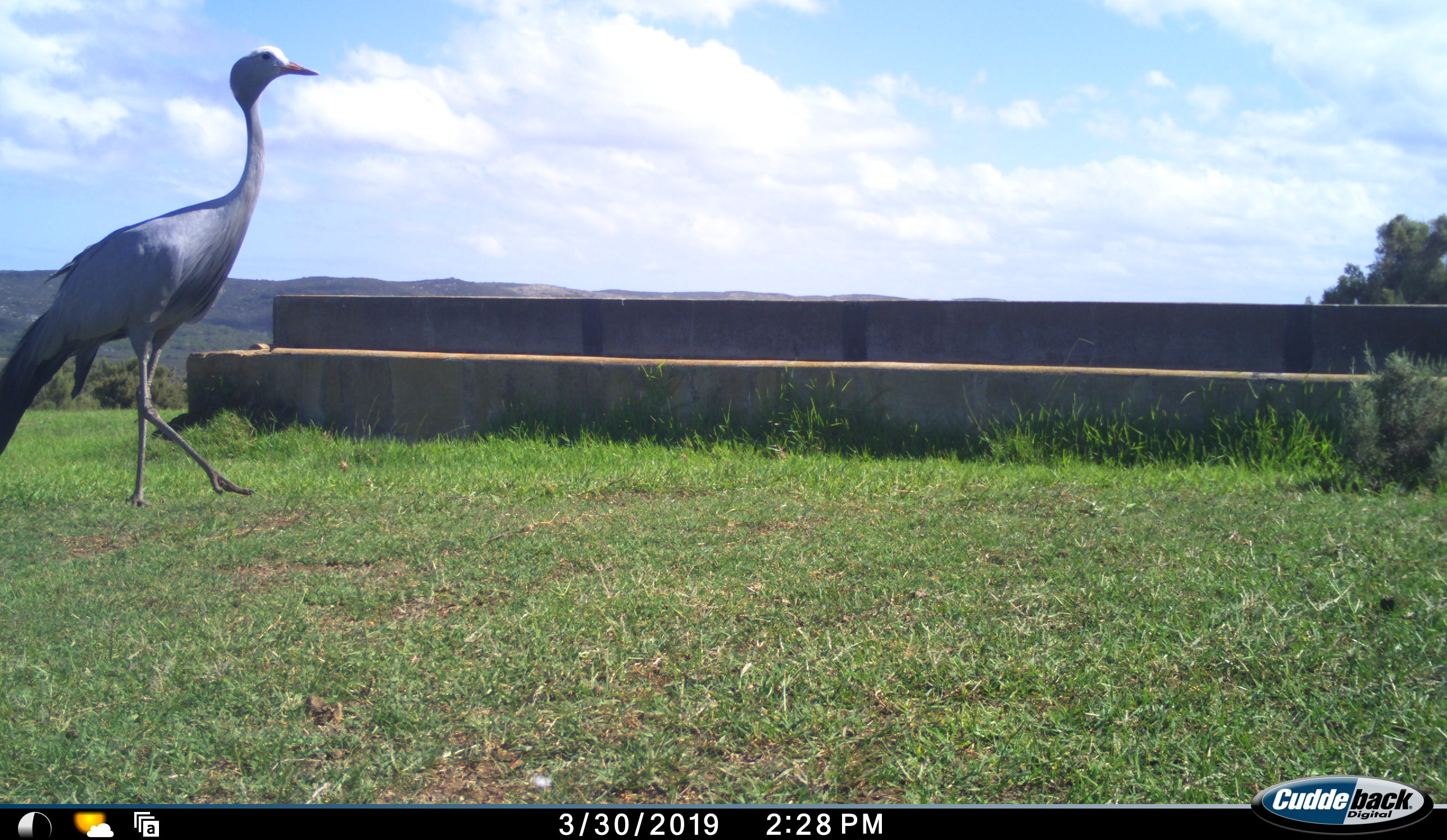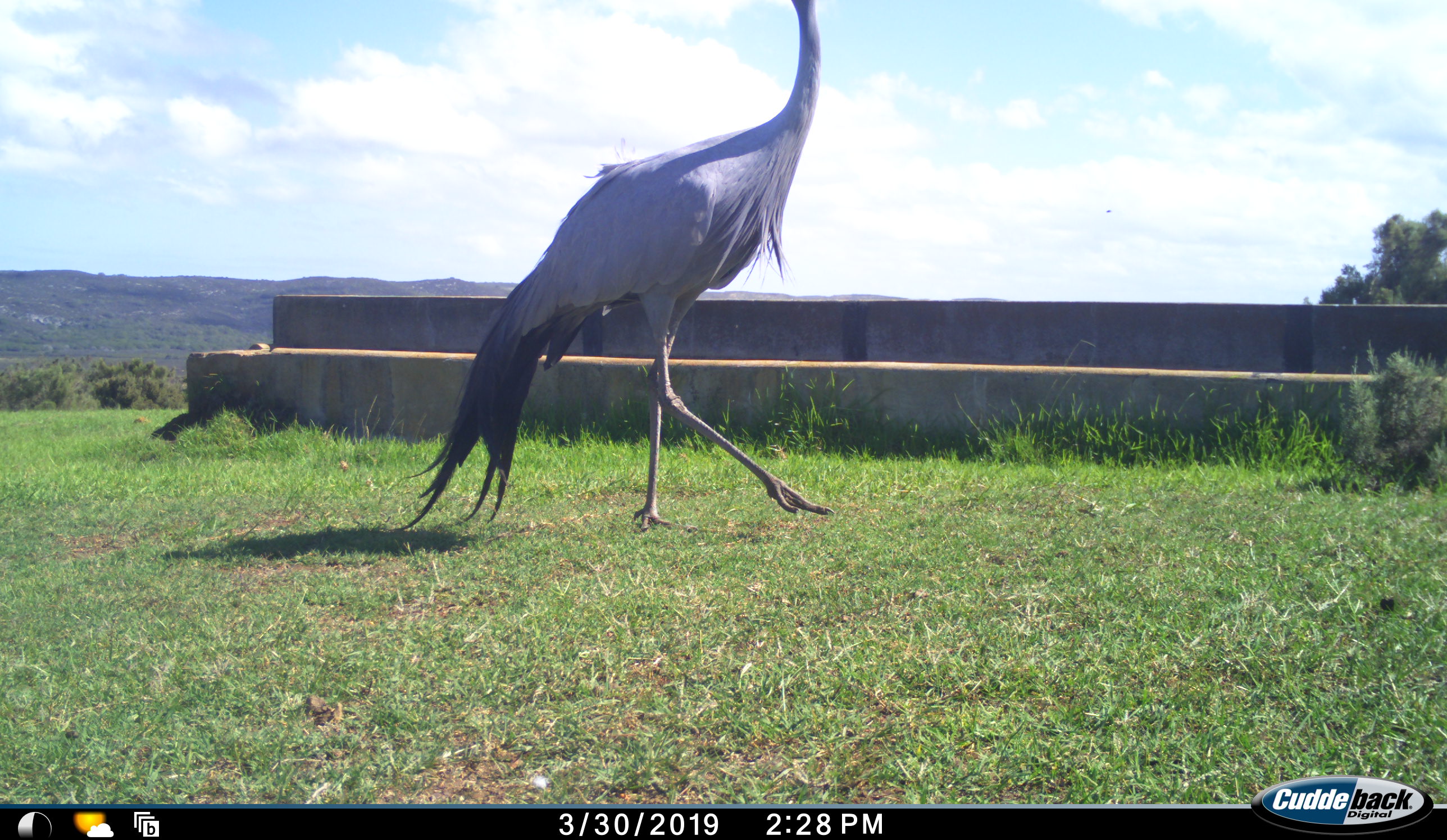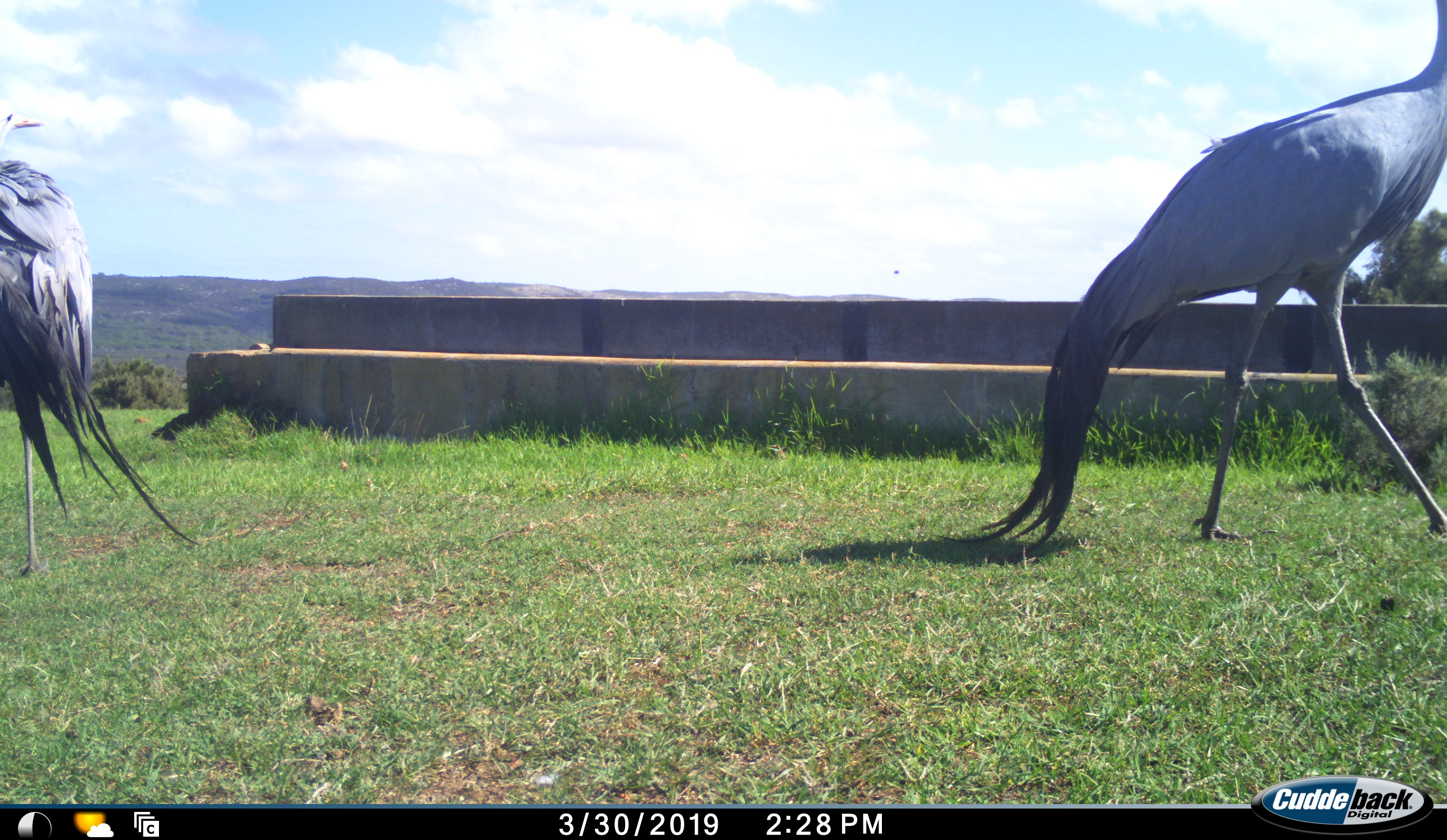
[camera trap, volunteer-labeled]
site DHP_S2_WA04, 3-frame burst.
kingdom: Animalia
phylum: Chordata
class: Aves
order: Gruiformes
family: Gruidae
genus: Anthropoides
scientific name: Anthropoides paradiseus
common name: blue crane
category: craneblue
Craneblue (blue crane) (Anthropoides paradiseus), count 2. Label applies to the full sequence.